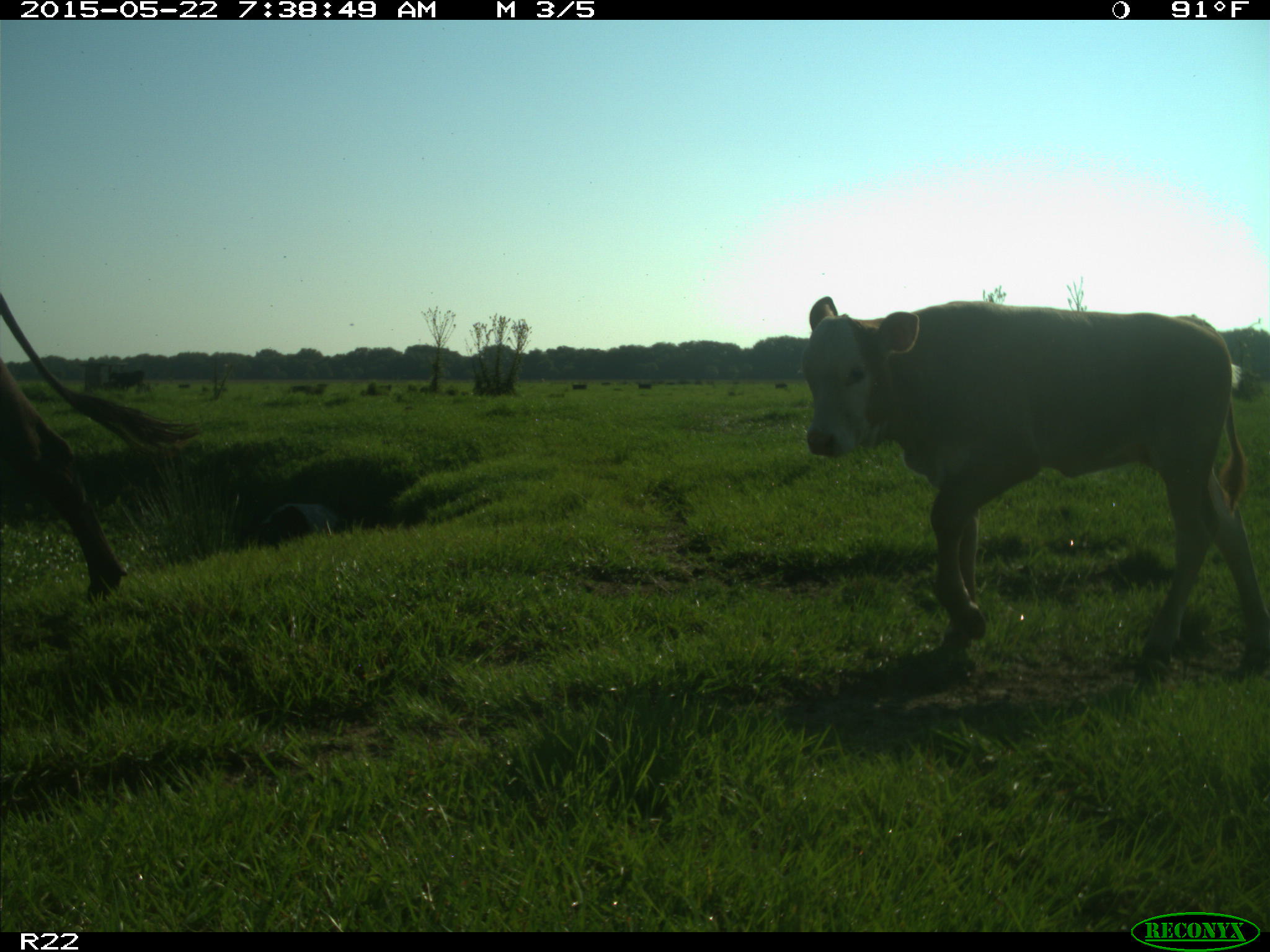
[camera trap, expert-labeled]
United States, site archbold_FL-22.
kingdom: Animalia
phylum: Chordata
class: Mammalia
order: Artiodactyla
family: Bovidae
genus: Bos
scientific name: Bos taurus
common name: domestic cow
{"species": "Bos taurus (domestic cow)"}